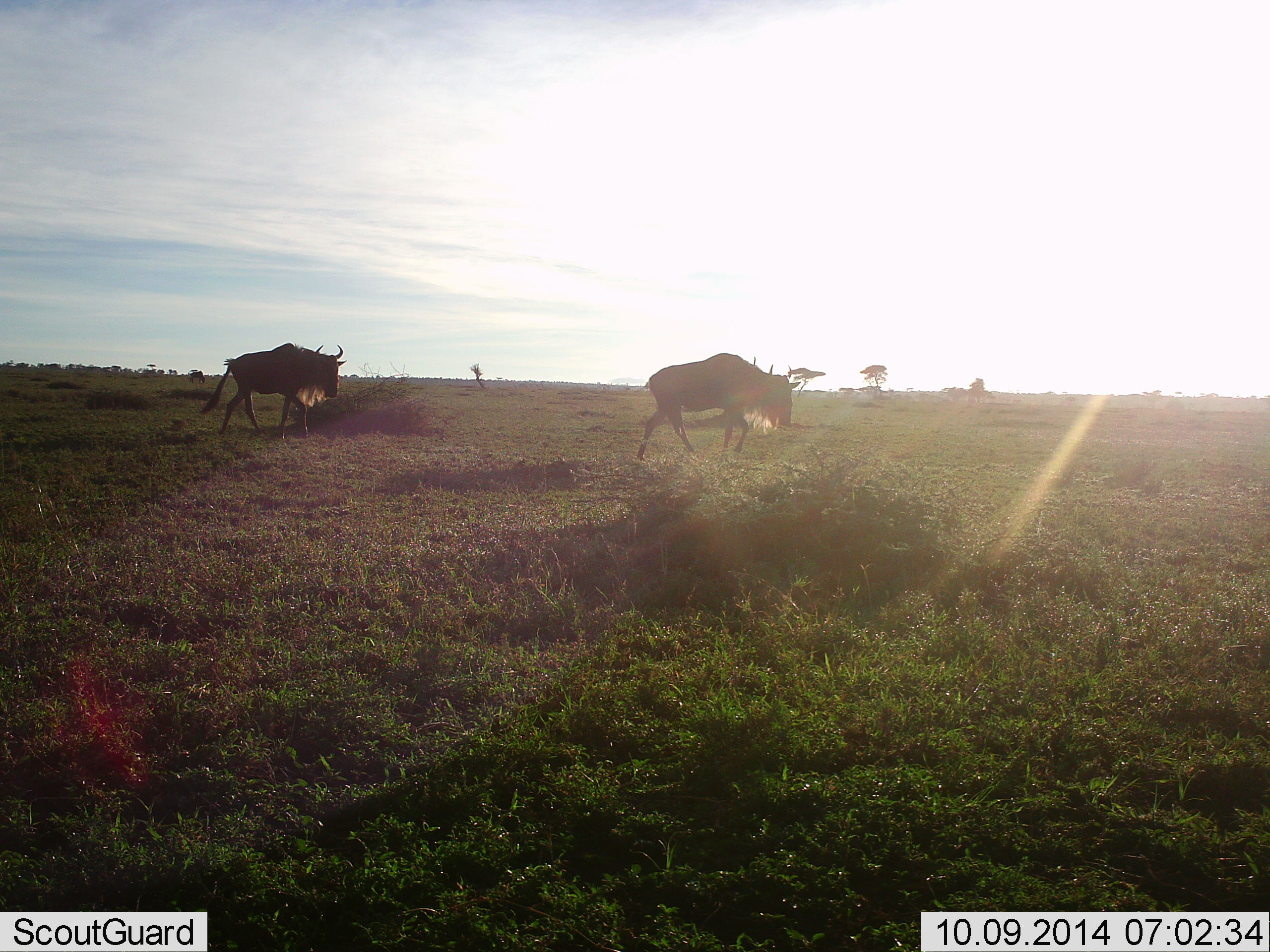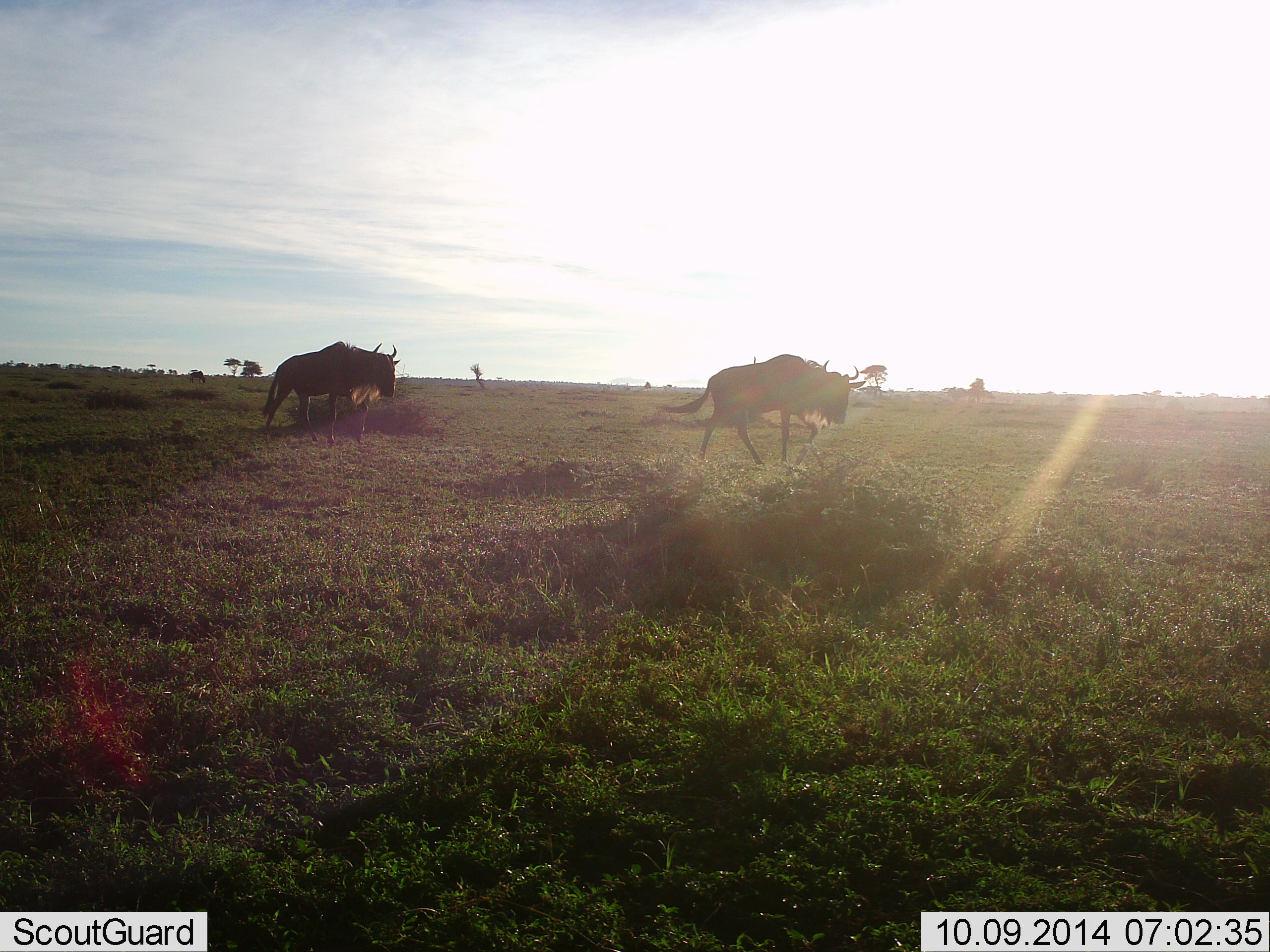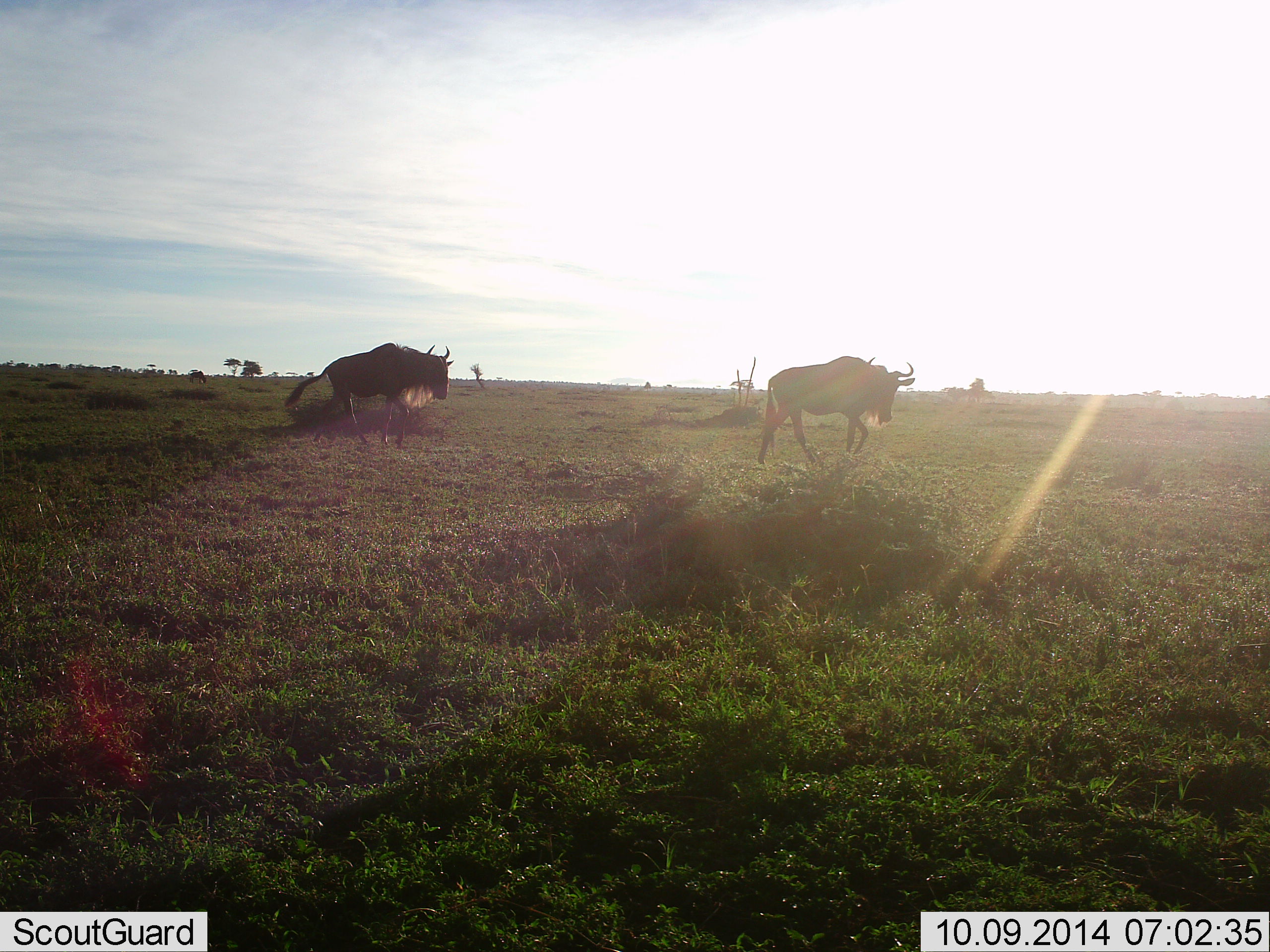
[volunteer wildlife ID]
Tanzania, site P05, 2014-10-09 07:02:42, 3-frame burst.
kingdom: Animalia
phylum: Chordata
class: Mammalia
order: Artiodactyla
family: Bovidae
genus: Connochaetes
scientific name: Connochaetes taurinus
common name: blue wildebeest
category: wildebeest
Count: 2.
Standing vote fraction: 10%.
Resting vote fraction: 0%.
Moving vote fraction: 100%.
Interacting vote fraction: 0%.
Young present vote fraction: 0%.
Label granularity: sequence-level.